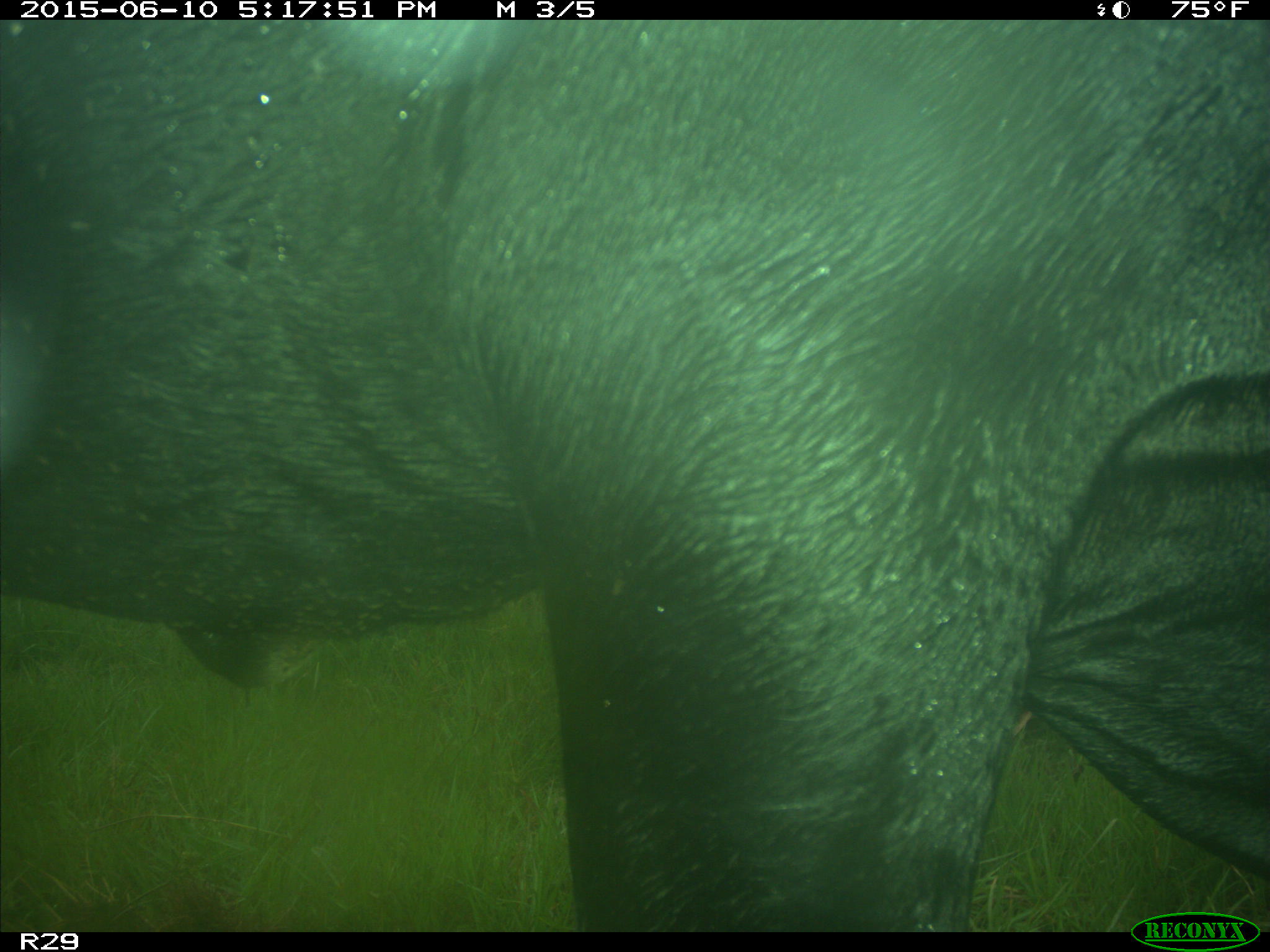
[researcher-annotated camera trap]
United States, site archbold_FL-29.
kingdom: Animalia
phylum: Chordata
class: Mammalia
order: Artiodactyla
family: Bovidae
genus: Bos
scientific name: Bos taurus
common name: domestic cow